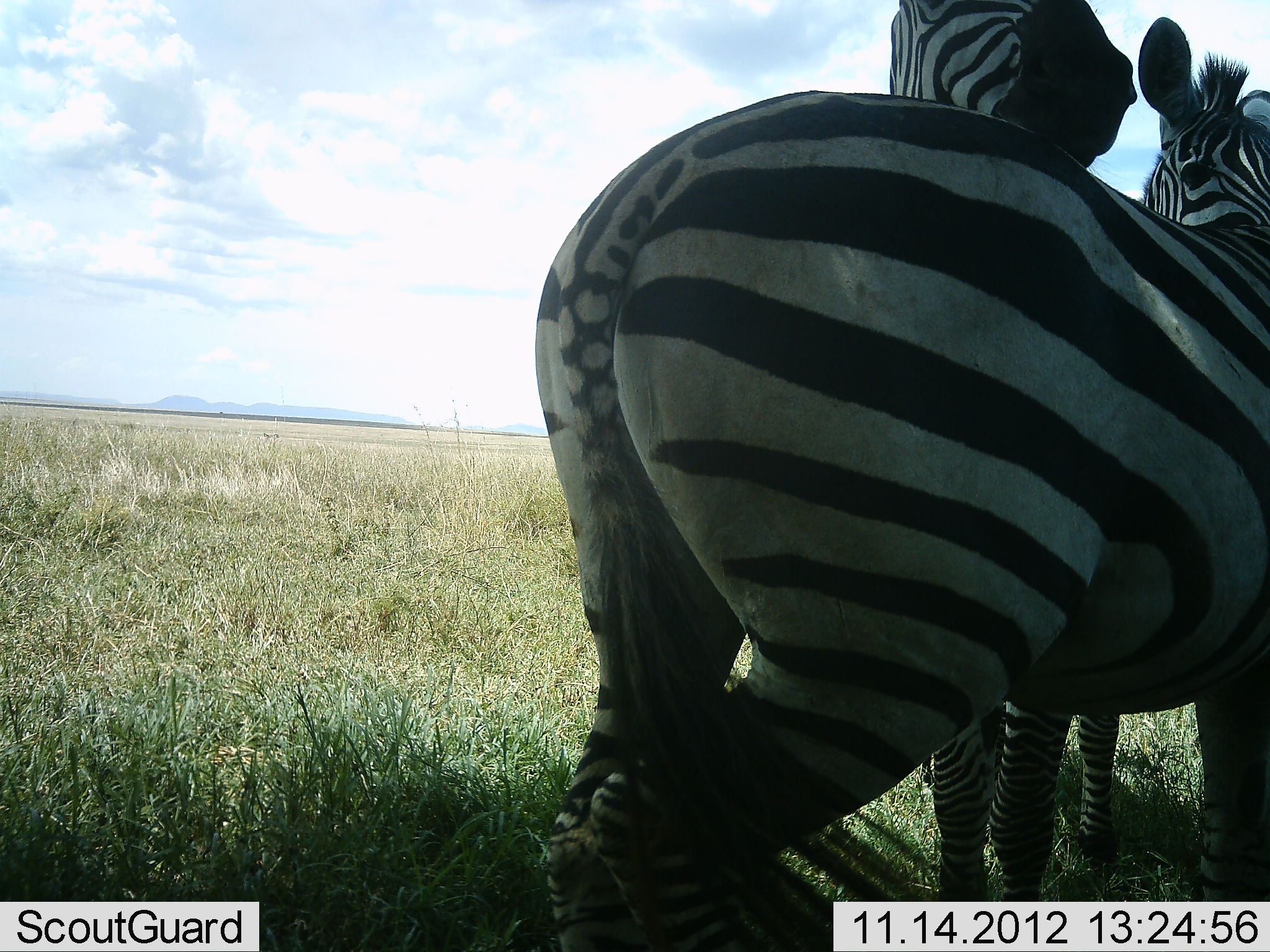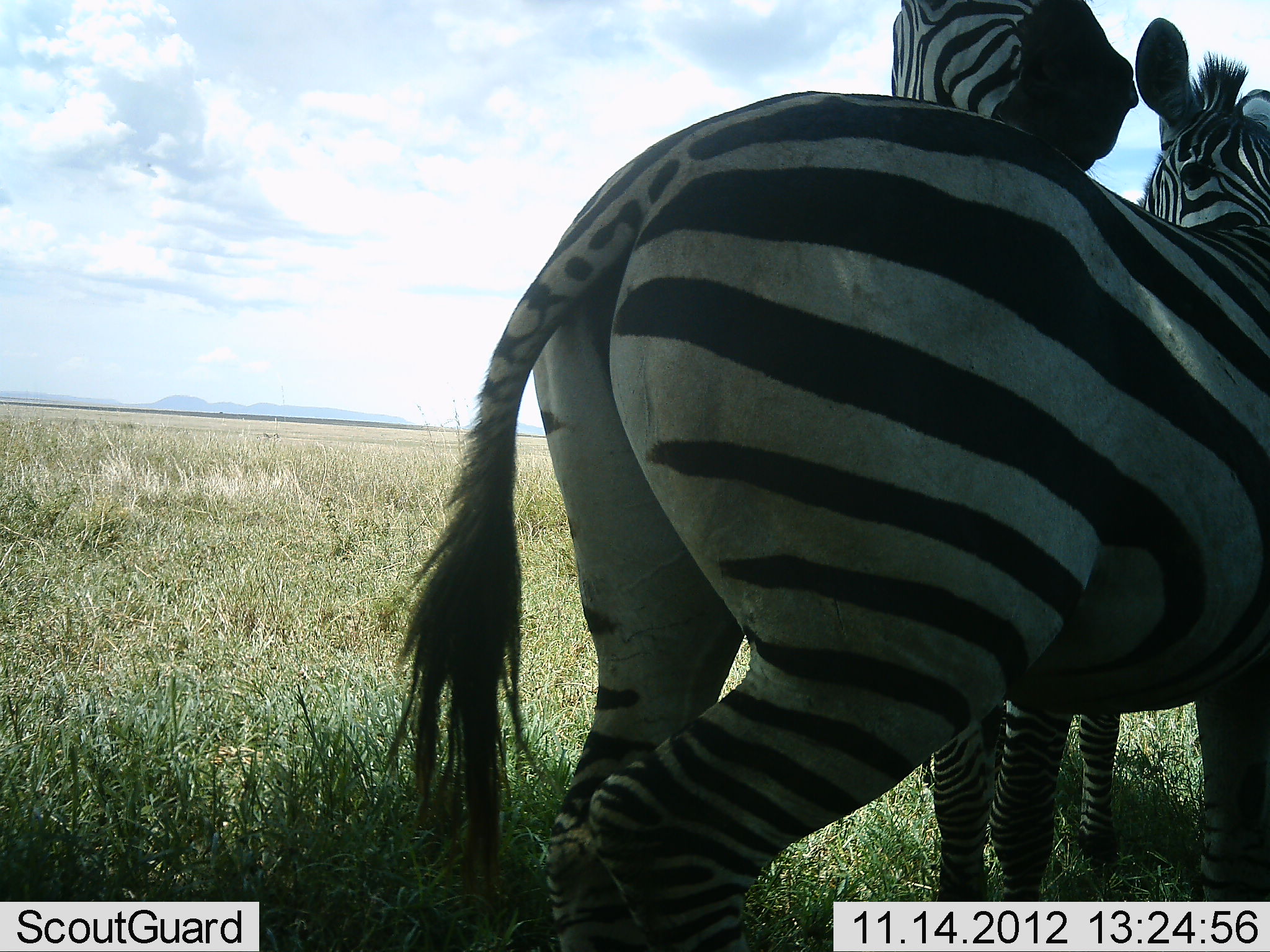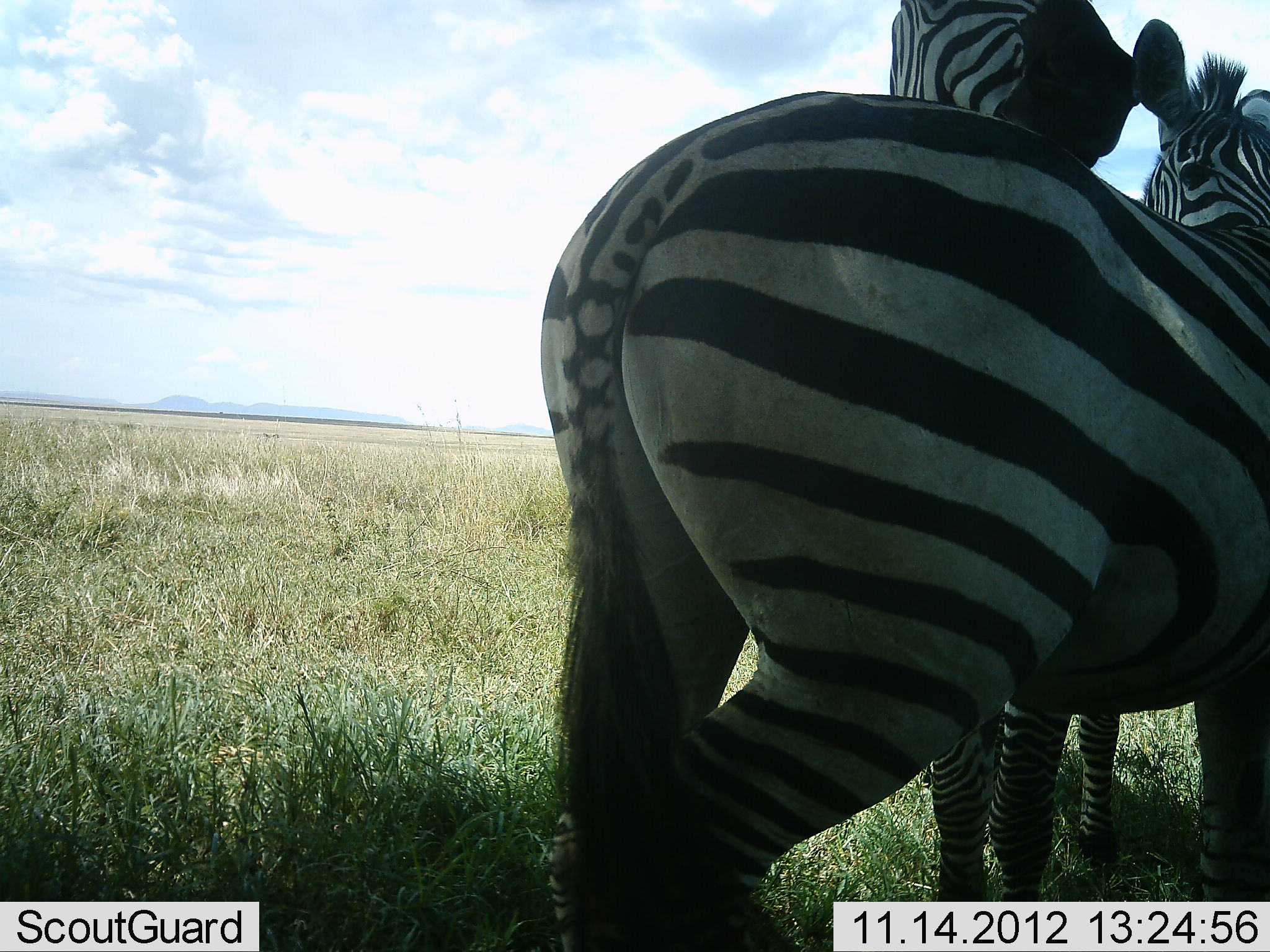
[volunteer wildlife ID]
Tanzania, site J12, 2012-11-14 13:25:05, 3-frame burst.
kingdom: Animalia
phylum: Chordata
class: Mammalia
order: Perissodactyla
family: Equidae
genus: Equus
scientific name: Equus quagga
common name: plains zebra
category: zebra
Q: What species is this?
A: Zebra (plains zebra) (Equus quagga).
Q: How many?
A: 2.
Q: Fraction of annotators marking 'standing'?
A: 90%.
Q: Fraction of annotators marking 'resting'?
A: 0%.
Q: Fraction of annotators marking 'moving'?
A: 0%.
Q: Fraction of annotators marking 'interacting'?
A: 40%.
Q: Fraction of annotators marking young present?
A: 0%.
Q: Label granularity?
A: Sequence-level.